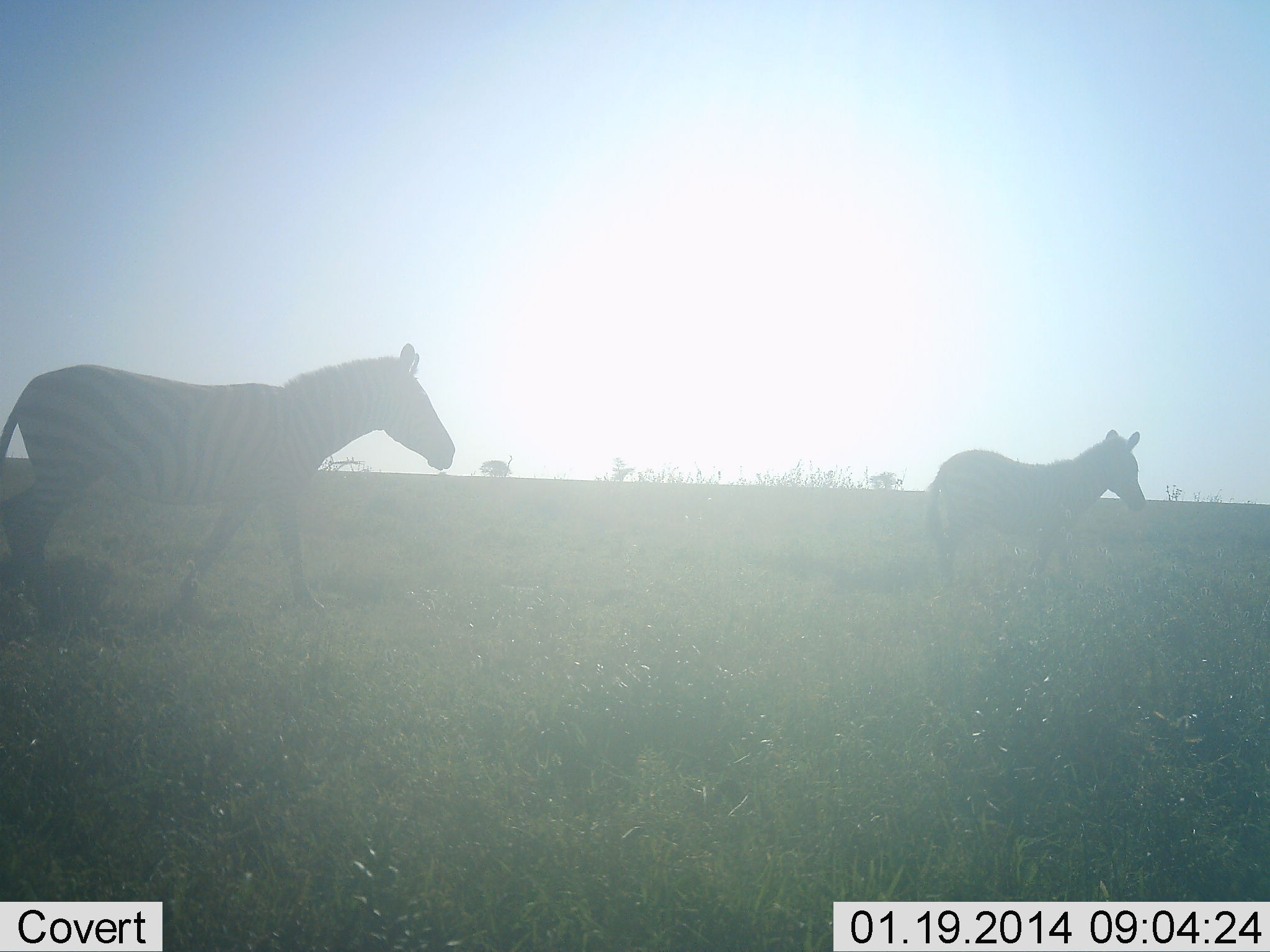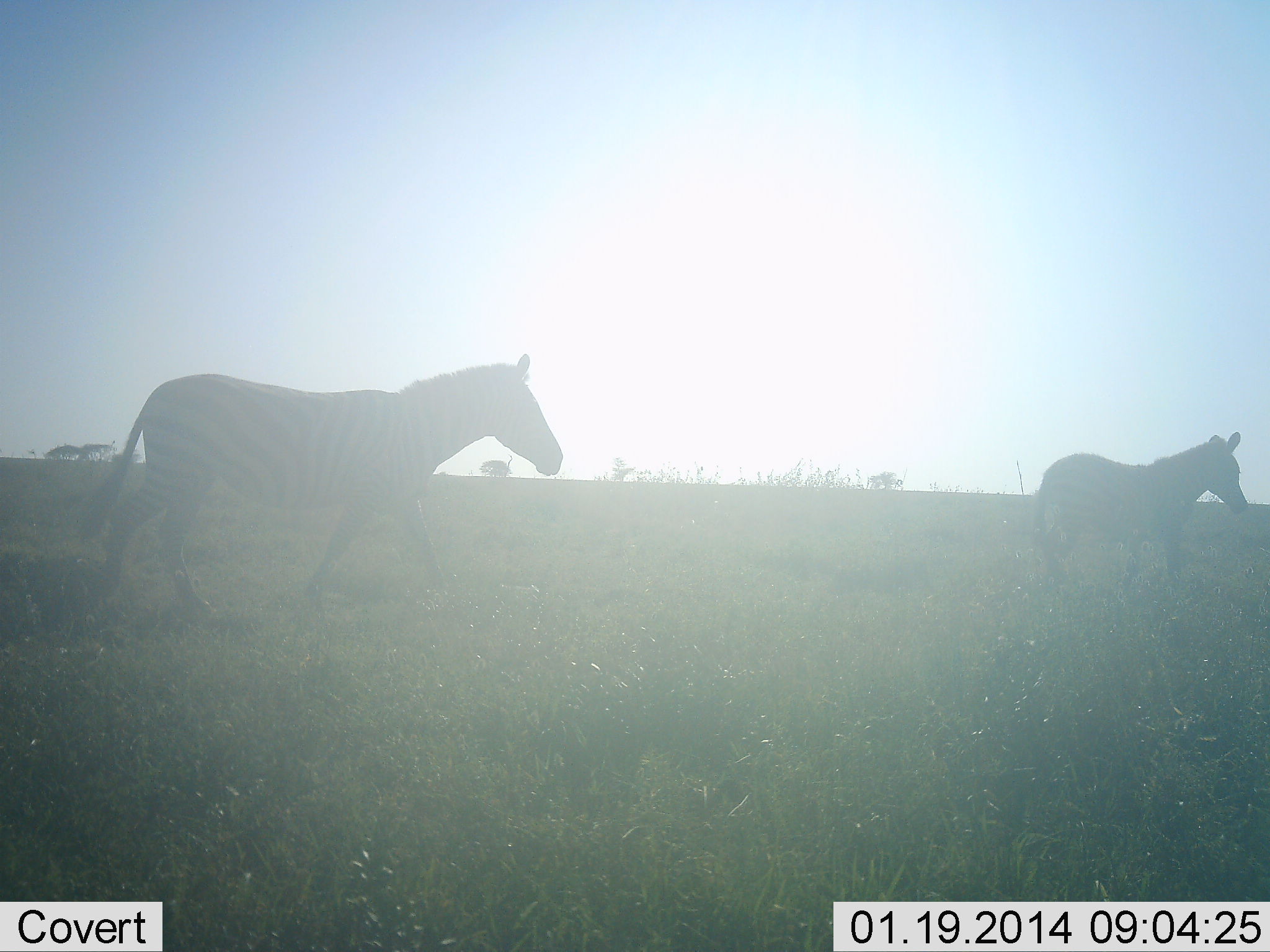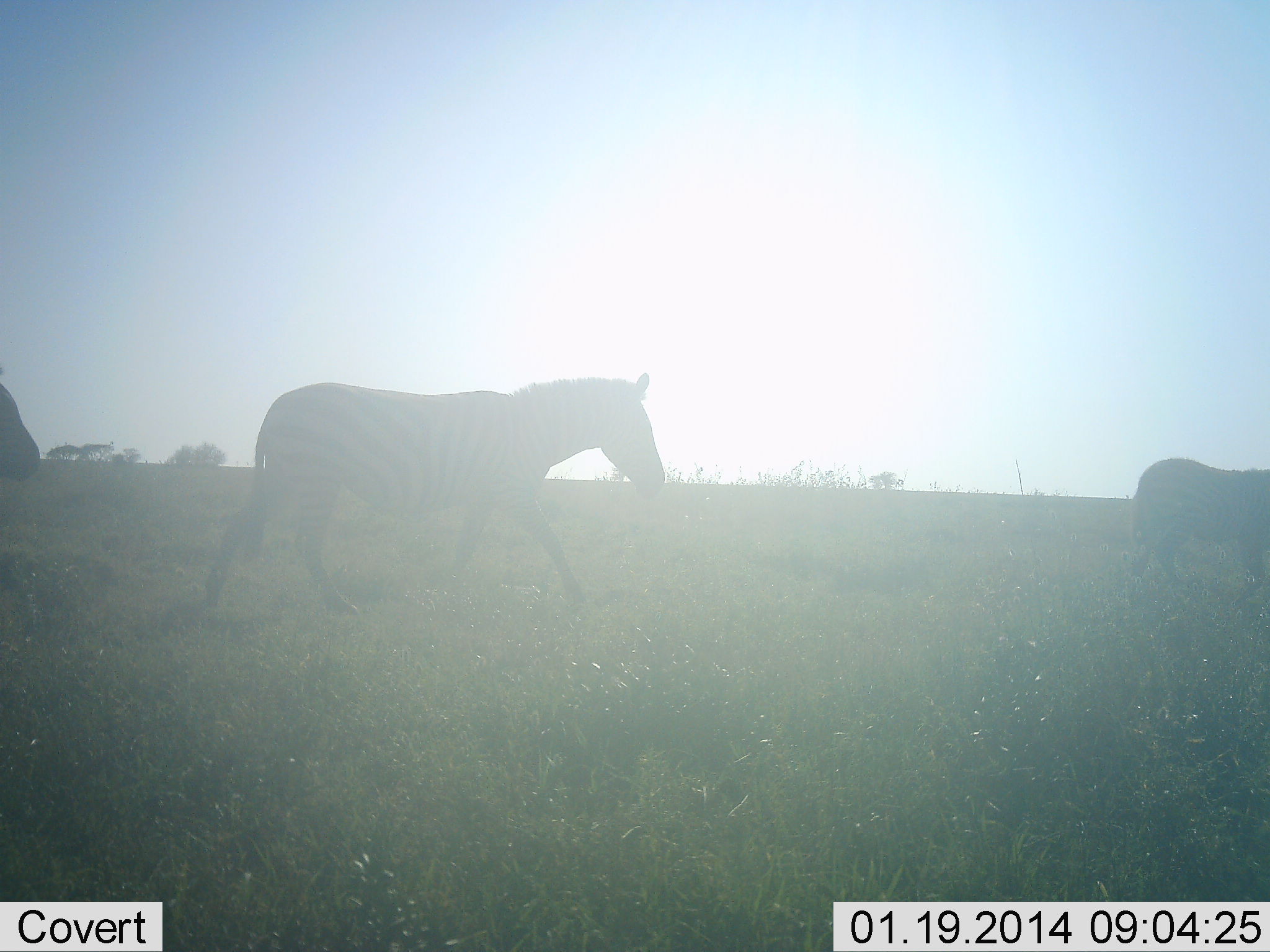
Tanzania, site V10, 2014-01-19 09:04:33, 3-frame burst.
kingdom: Animalia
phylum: Chordata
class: Mammalia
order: Perissodactyla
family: Equidae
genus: Equus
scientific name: Equus quagga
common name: plains zebra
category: zebra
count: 3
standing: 10%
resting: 0%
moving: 100%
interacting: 0%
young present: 0%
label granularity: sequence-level